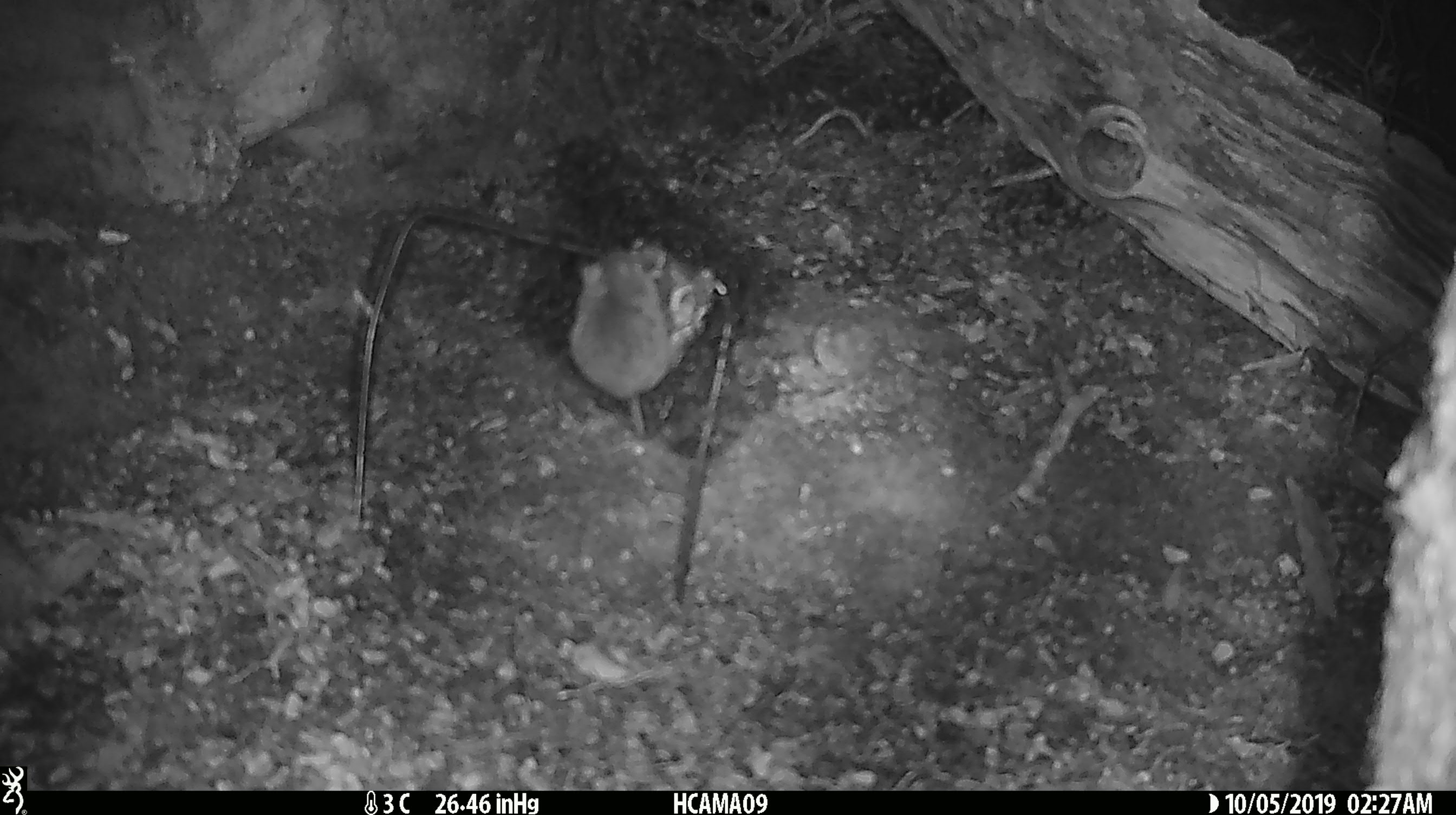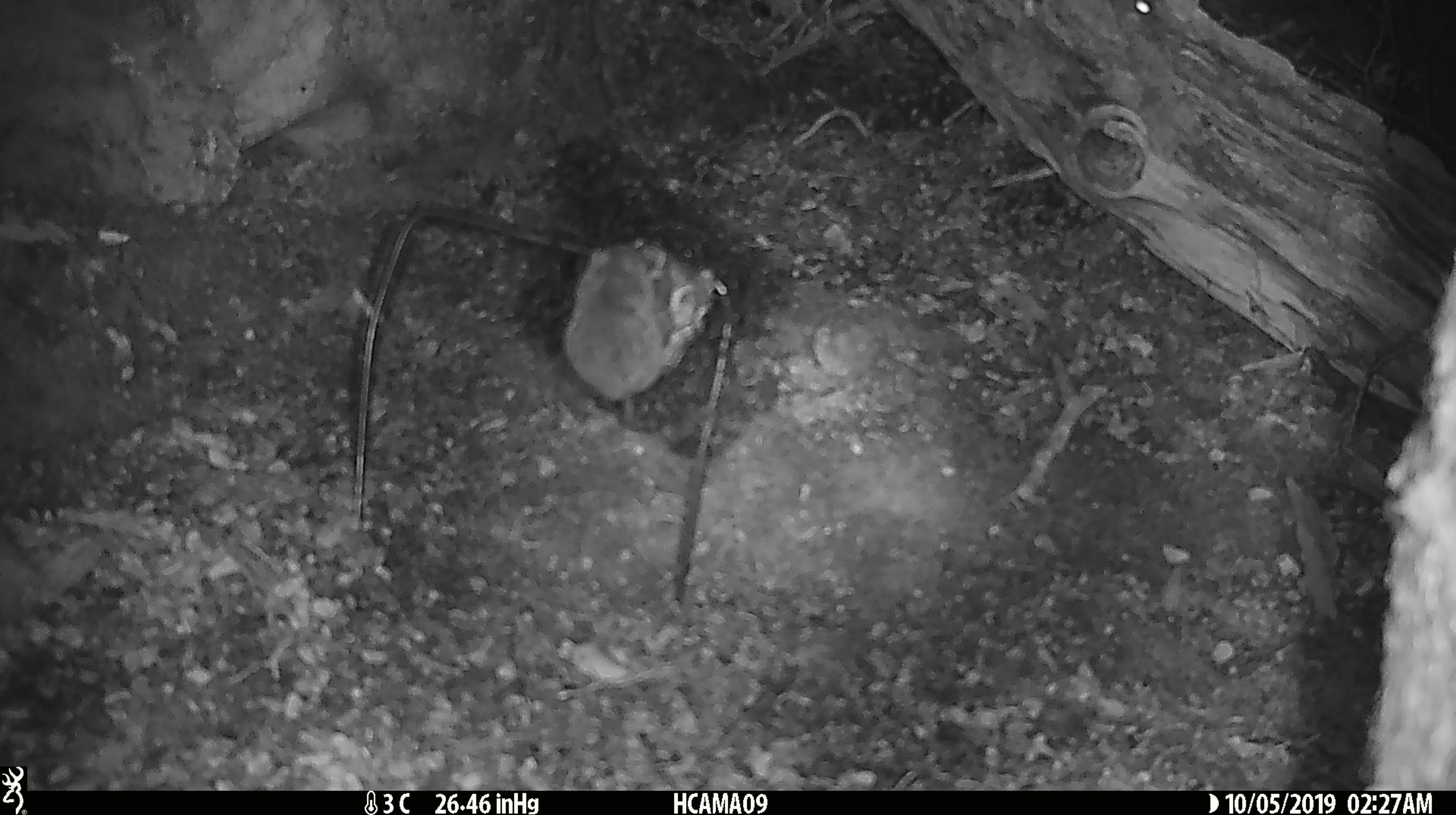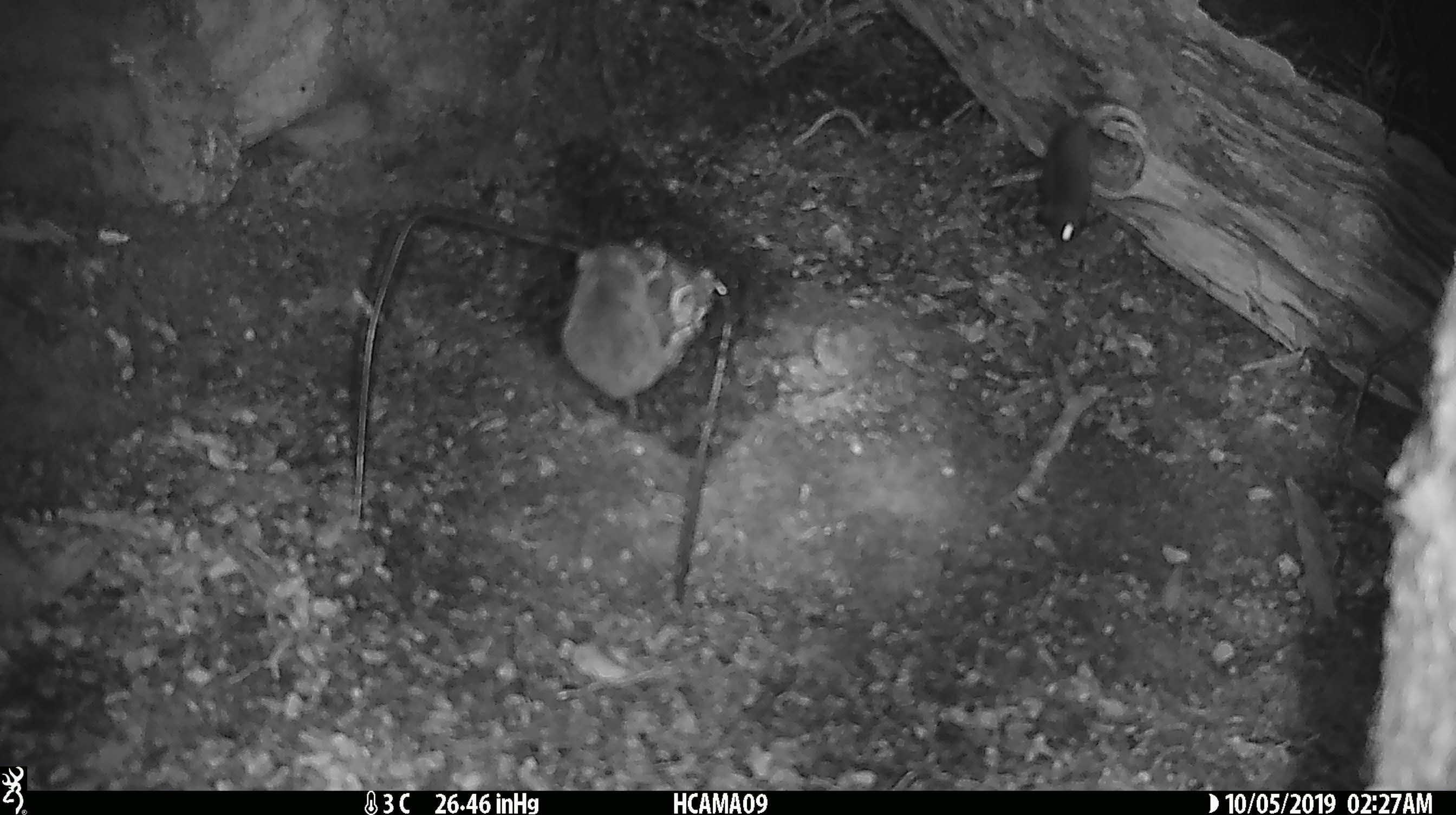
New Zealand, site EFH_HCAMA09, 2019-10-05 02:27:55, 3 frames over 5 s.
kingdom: Animalia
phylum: Chordata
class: Mammalia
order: Rodentia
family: Muridae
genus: Mus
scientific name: Mus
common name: mouse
Mouse (Mus).